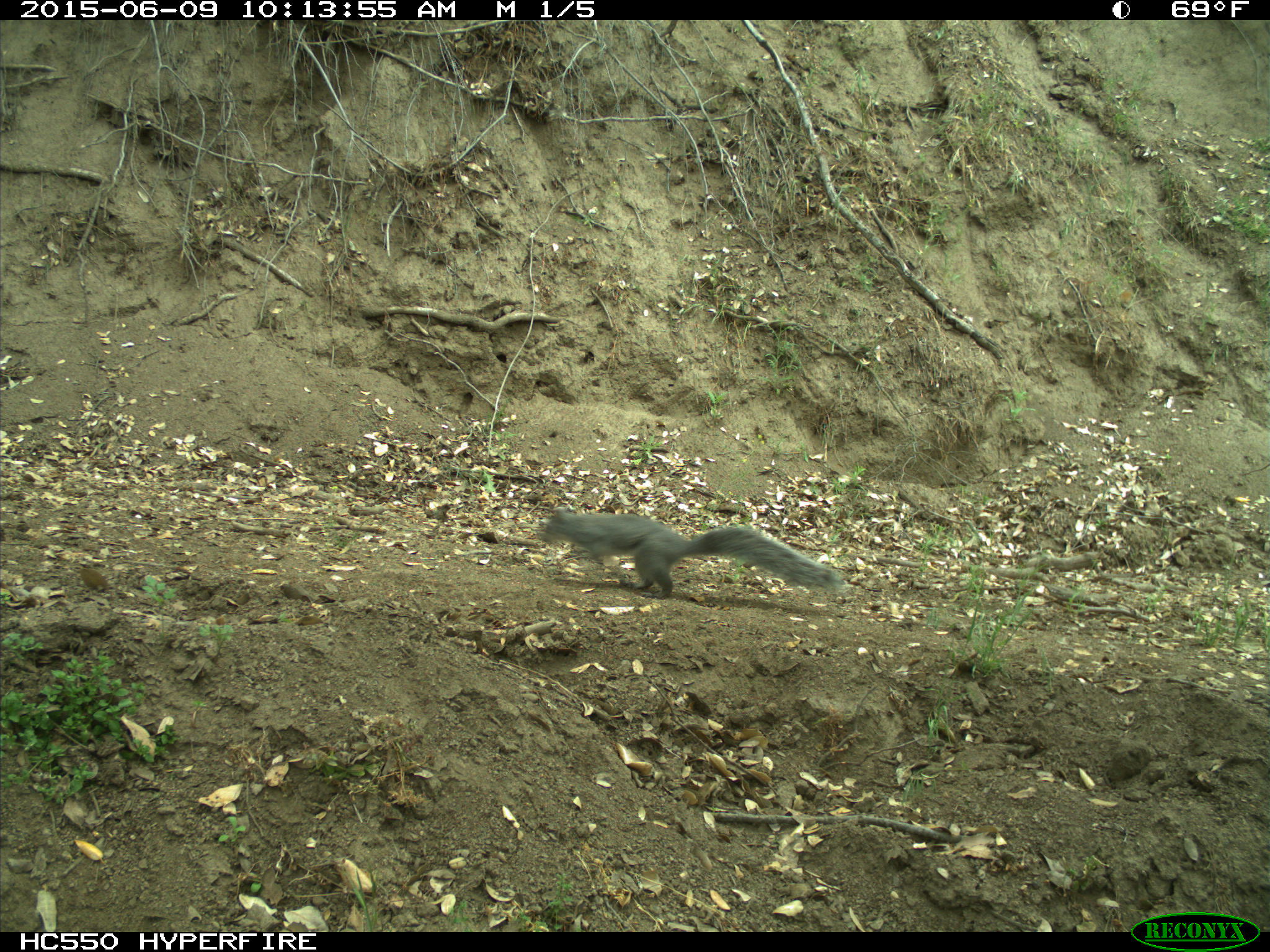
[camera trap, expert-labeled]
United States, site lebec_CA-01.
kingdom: Animalia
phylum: Chordata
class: Mammalia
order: Rodentia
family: Sciuridae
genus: Sciurus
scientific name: Sciurus carolinensis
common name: eastern gray squirrel